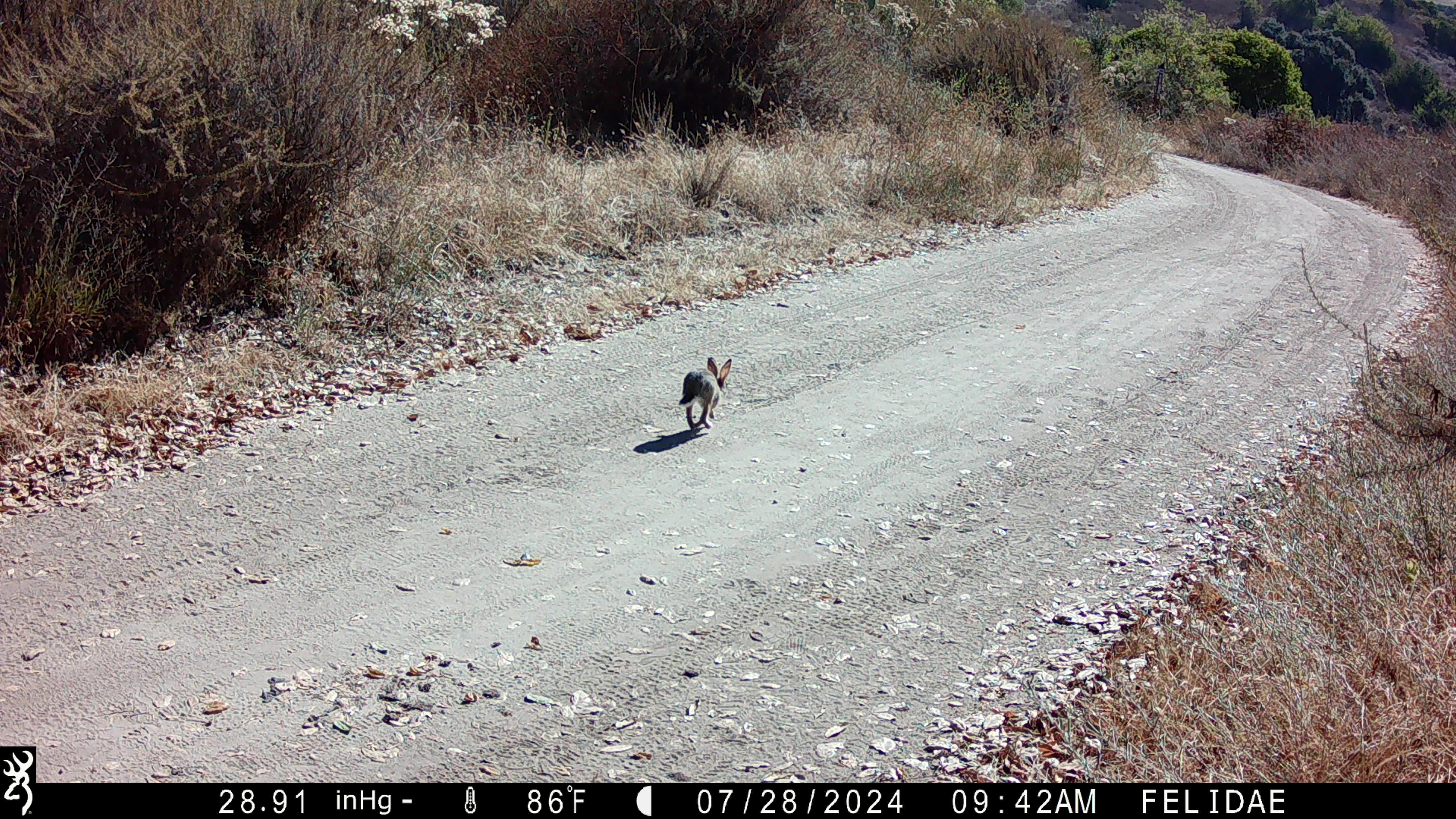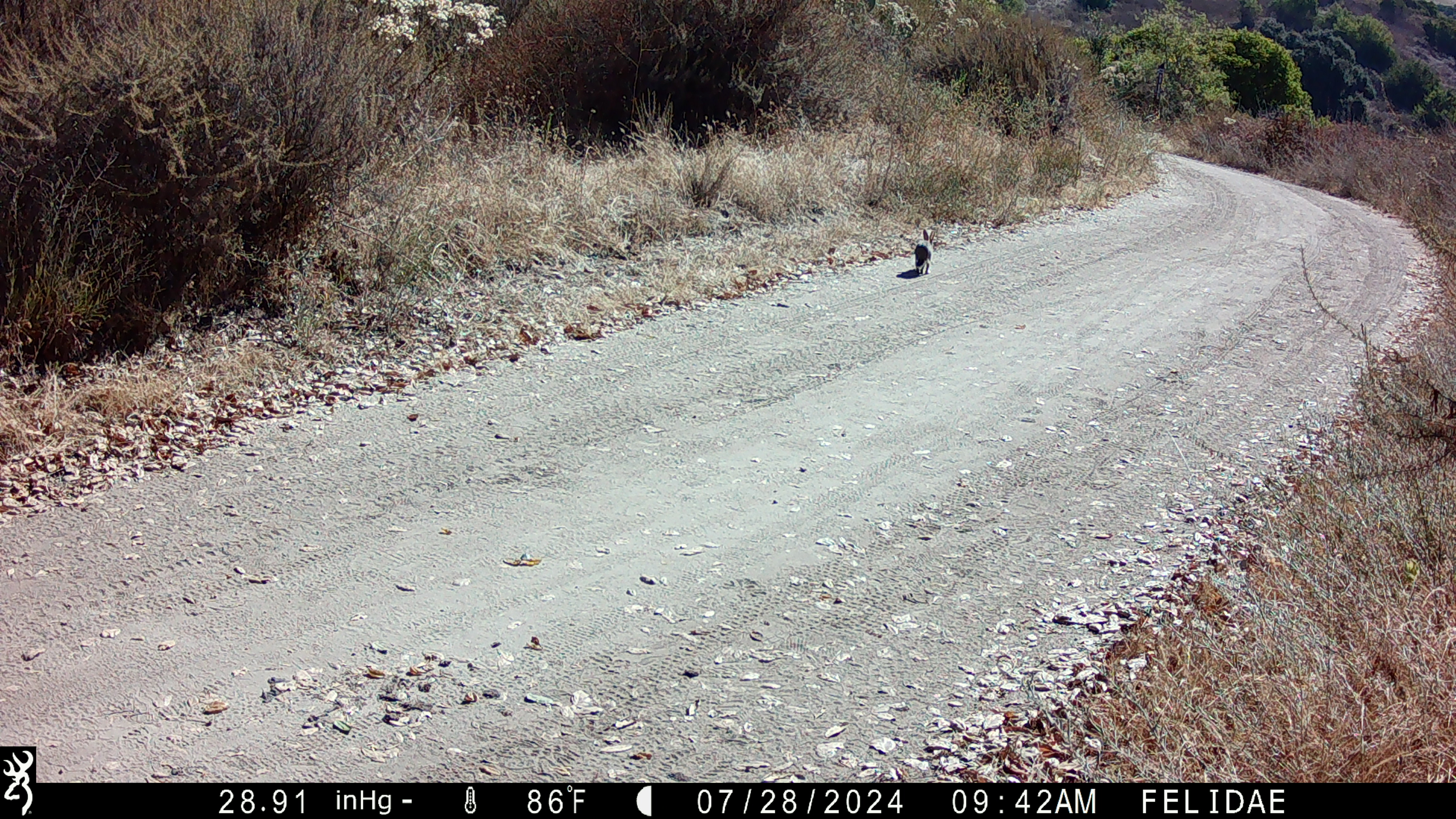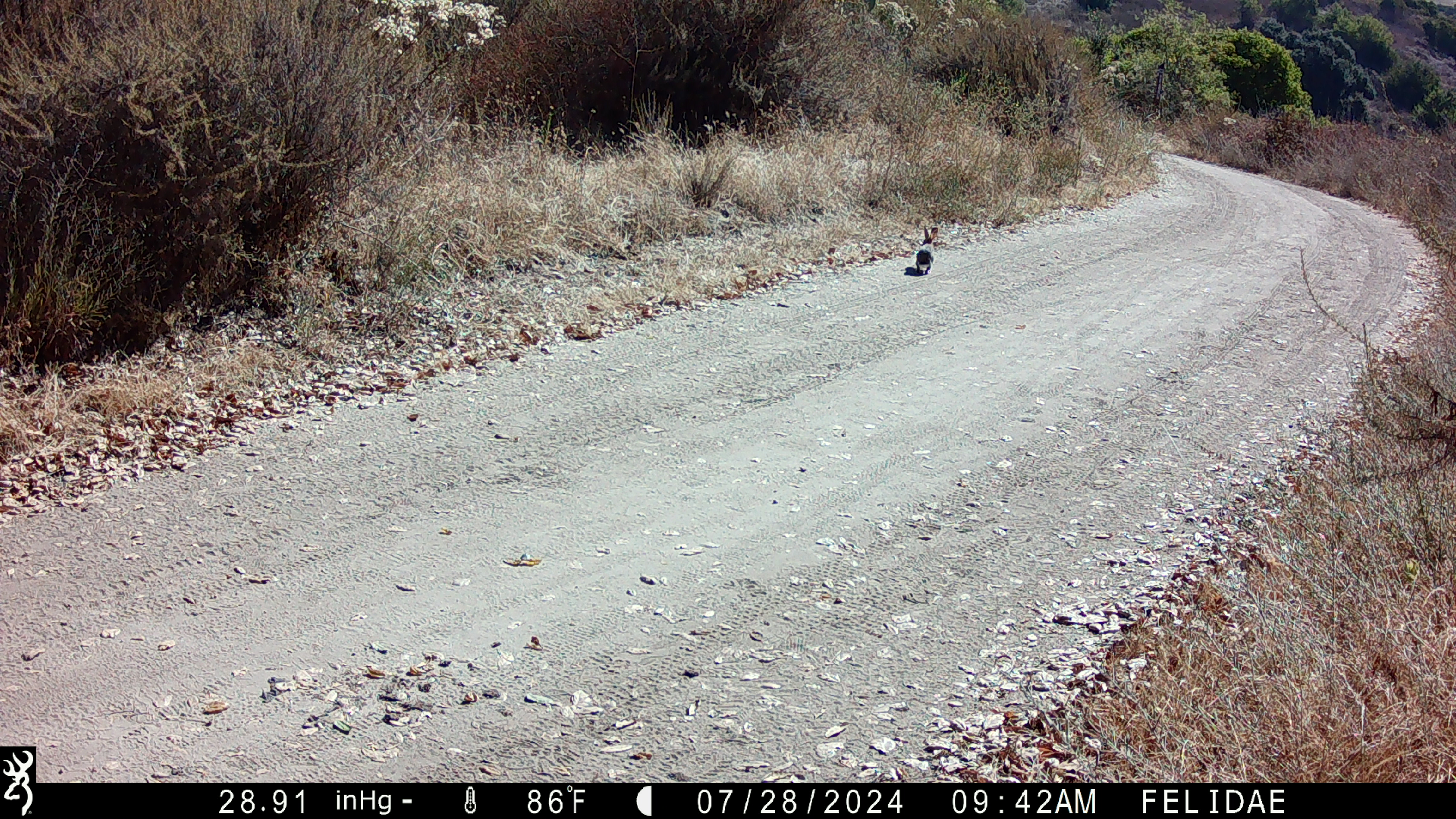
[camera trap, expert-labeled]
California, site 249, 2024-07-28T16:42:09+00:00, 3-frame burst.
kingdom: Animalia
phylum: Chordata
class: Mammalia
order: Lagomorpha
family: Leporidae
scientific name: Leporidae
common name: rabbit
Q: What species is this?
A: Rabbit (Leporidae).